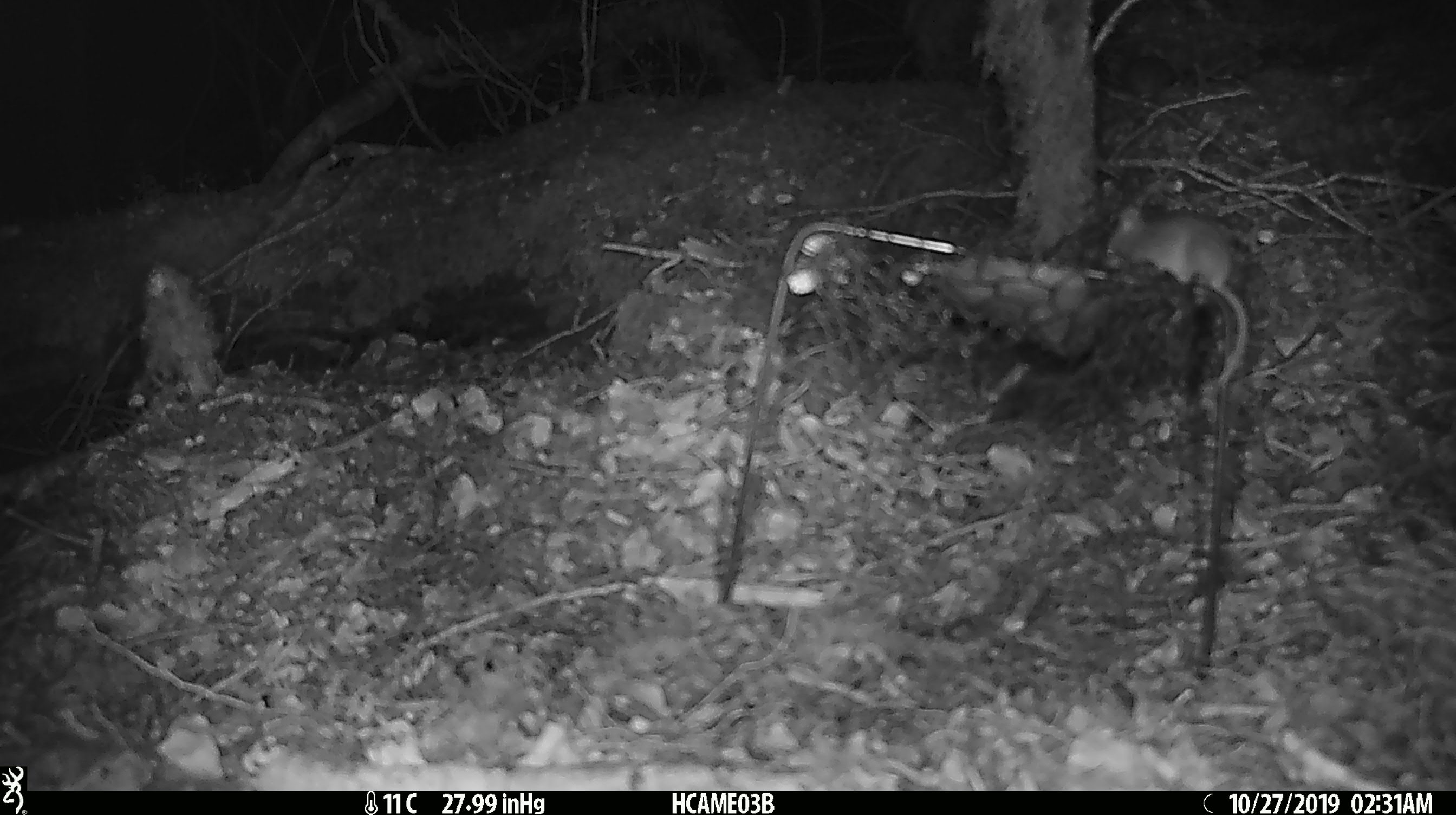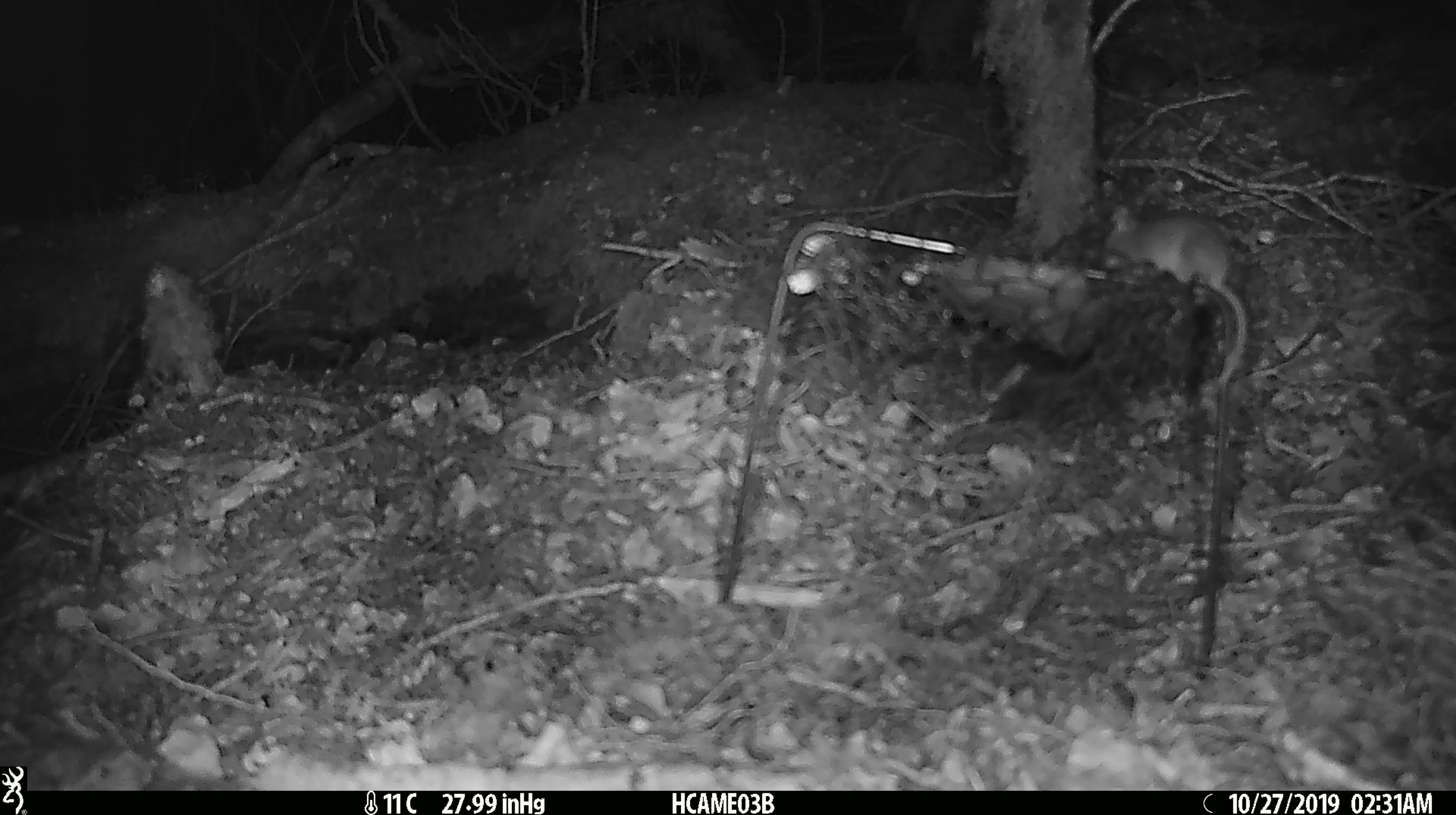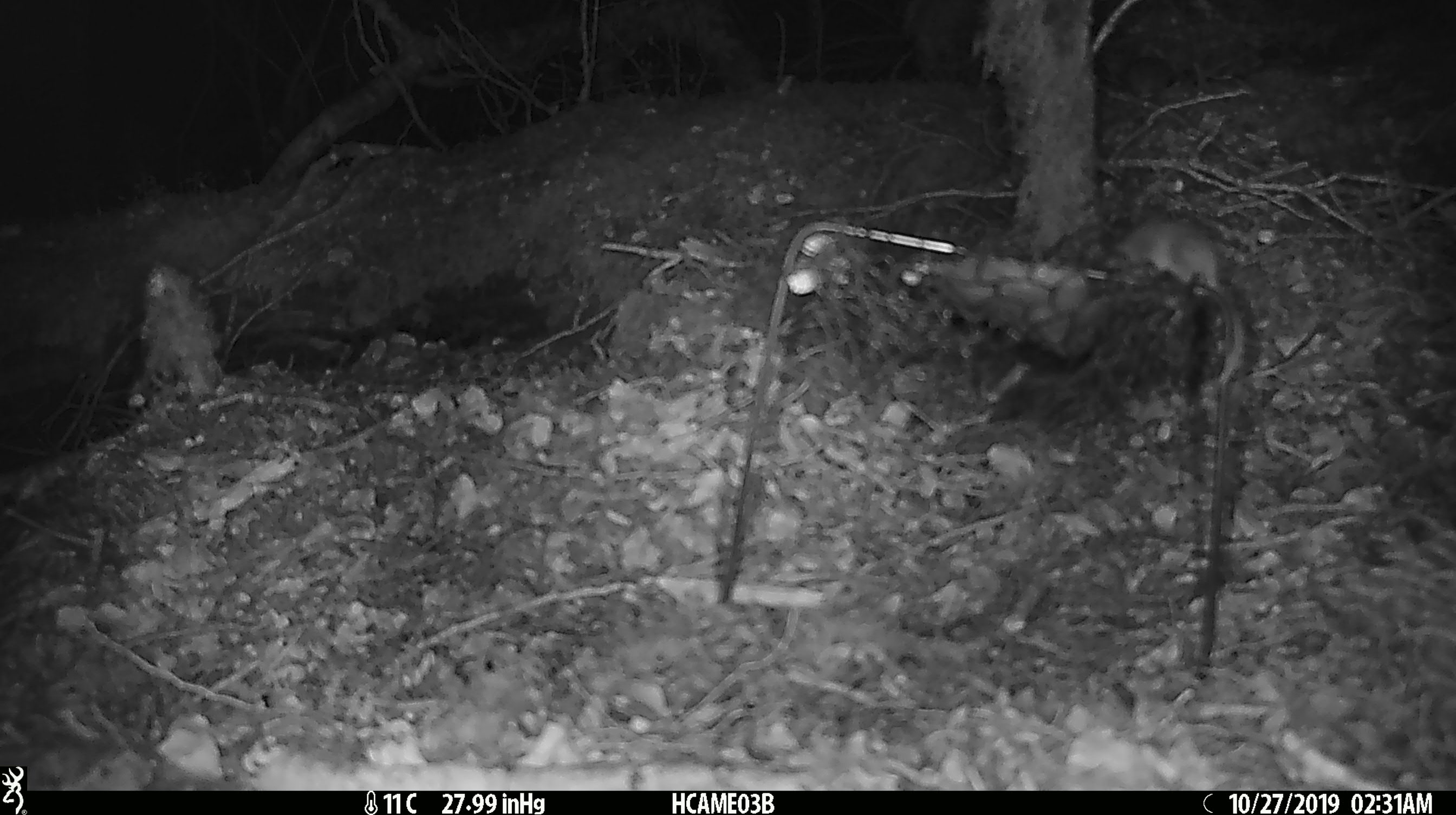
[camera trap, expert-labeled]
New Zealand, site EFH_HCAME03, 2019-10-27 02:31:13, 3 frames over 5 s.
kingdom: Animalia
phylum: Chordata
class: Mammalia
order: Rodentia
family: Muridae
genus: Mus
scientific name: Mus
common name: mouse